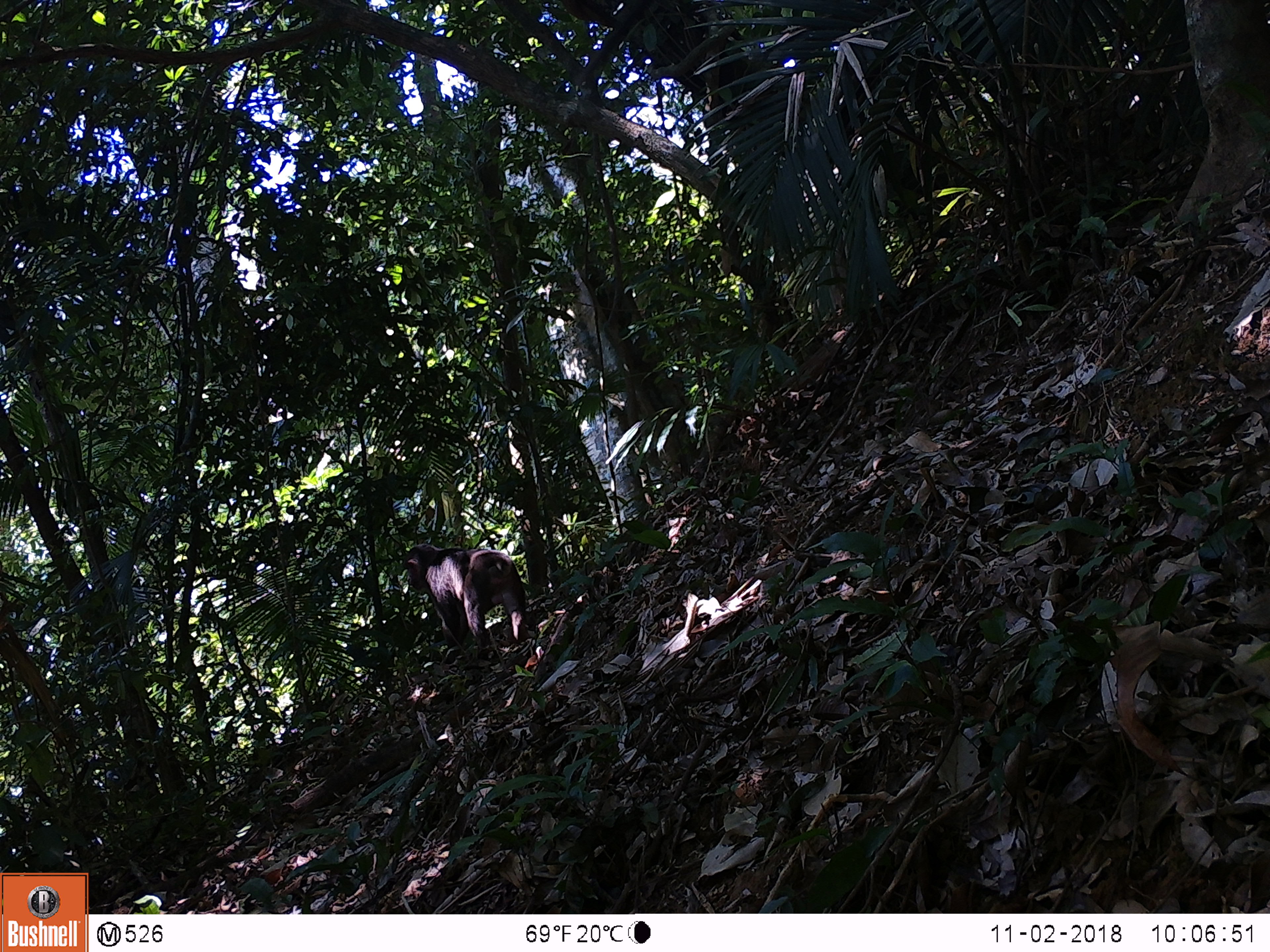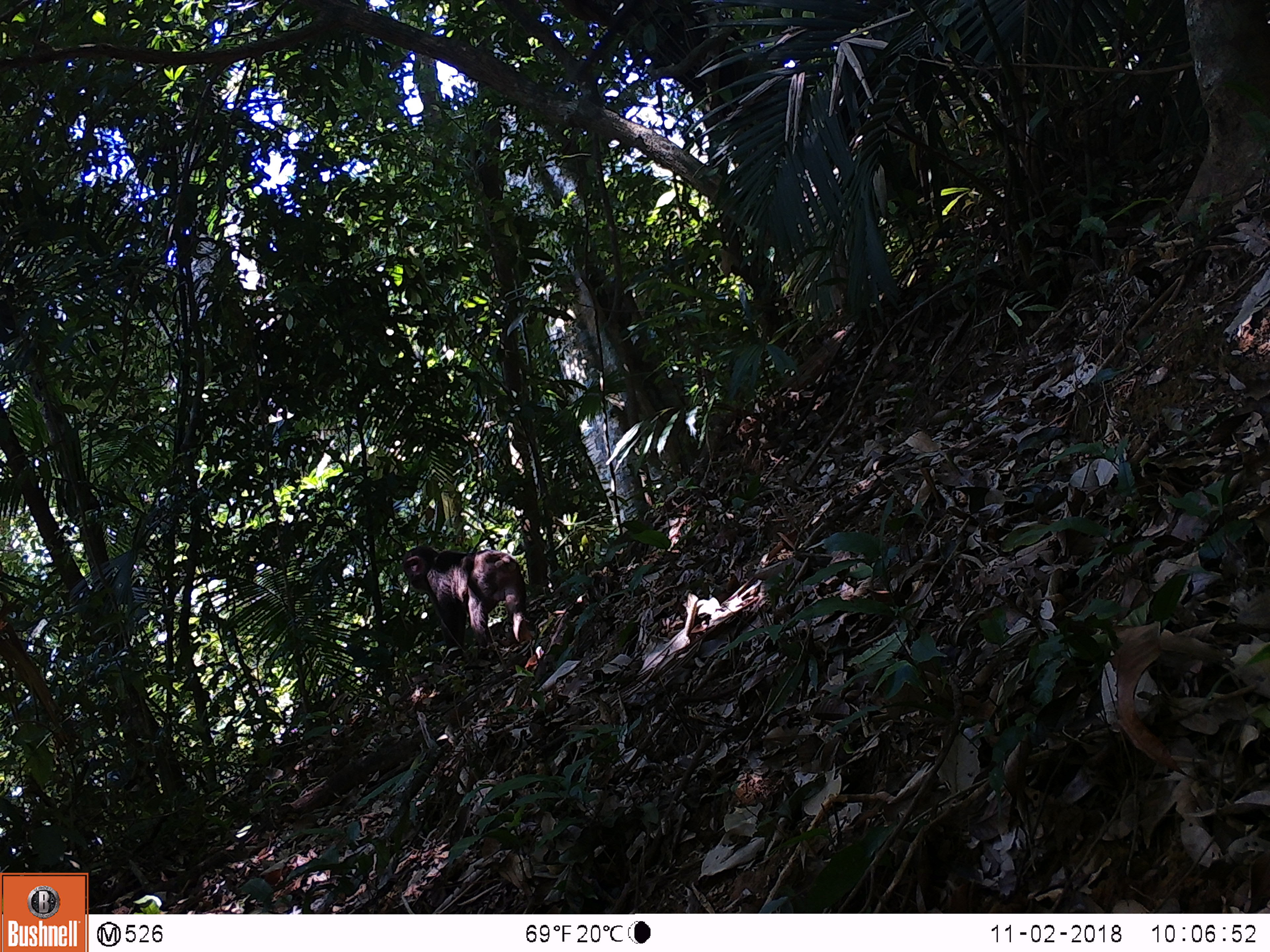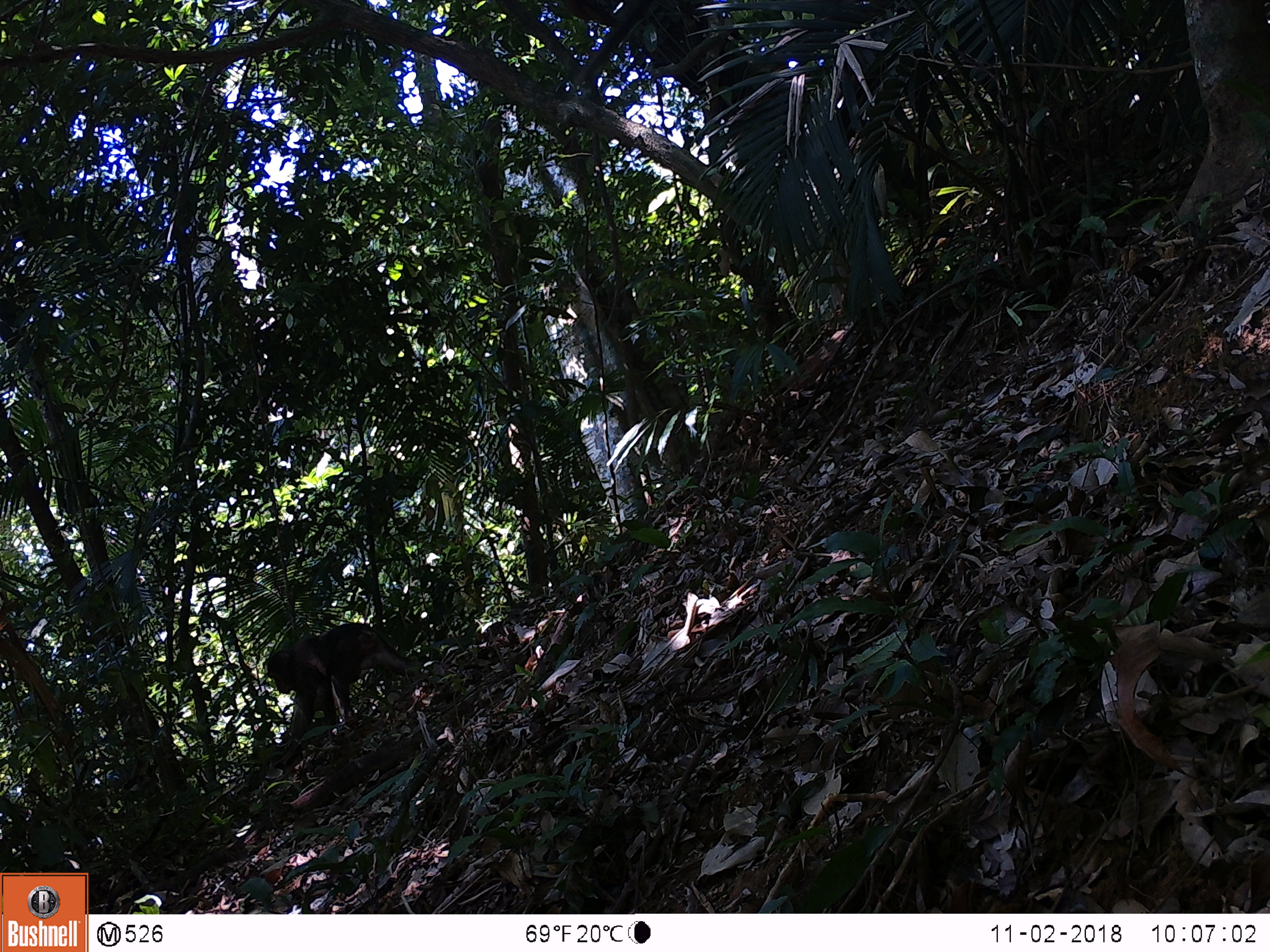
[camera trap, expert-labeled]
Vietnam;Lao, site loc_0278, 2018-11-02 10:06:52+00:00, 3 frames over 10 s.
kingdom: Animalia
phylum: Chordata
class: Mammalia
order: Primates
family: Cercopithecidae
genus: Macaca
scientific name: Macaca arctoides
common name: stump-tailed macaque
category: stump tailed macaque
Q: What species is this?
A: Stump tailed macaque (stump-tailed macaque) (Macaca arctoides).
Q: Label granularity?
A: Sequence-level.